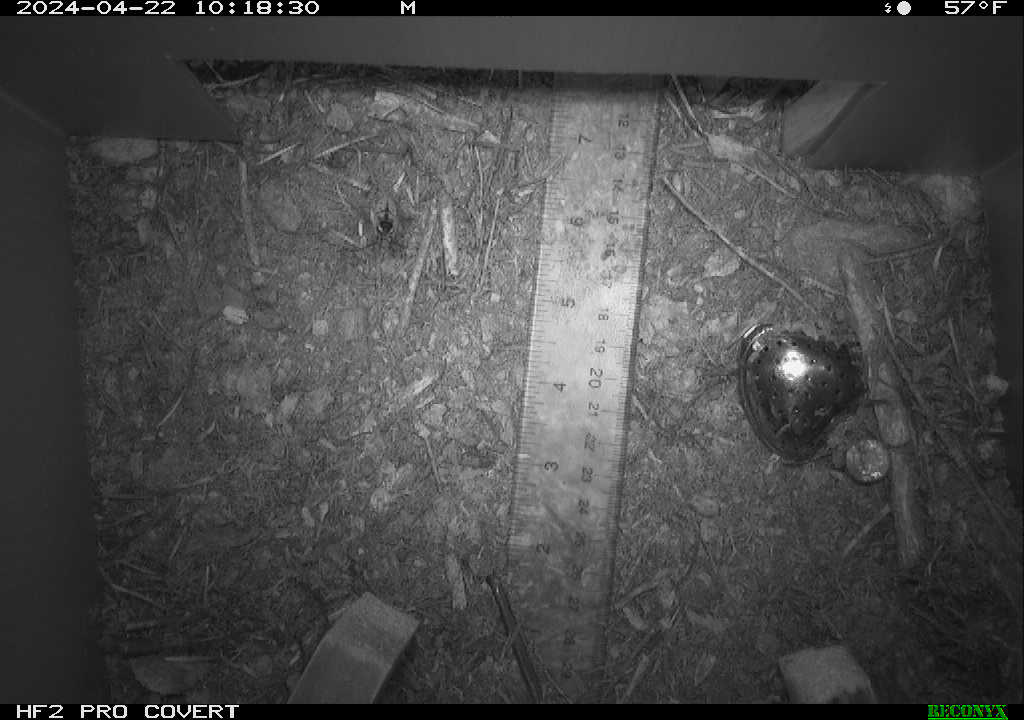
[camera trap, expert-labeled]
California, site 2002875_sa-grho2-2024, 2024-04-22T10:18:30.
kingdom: Animalia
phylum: Arthropoda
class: Insecta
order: Hymenoptera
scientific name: Hymenoptera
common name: ants, bees, wasps, and sawflies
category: hymenoptera order